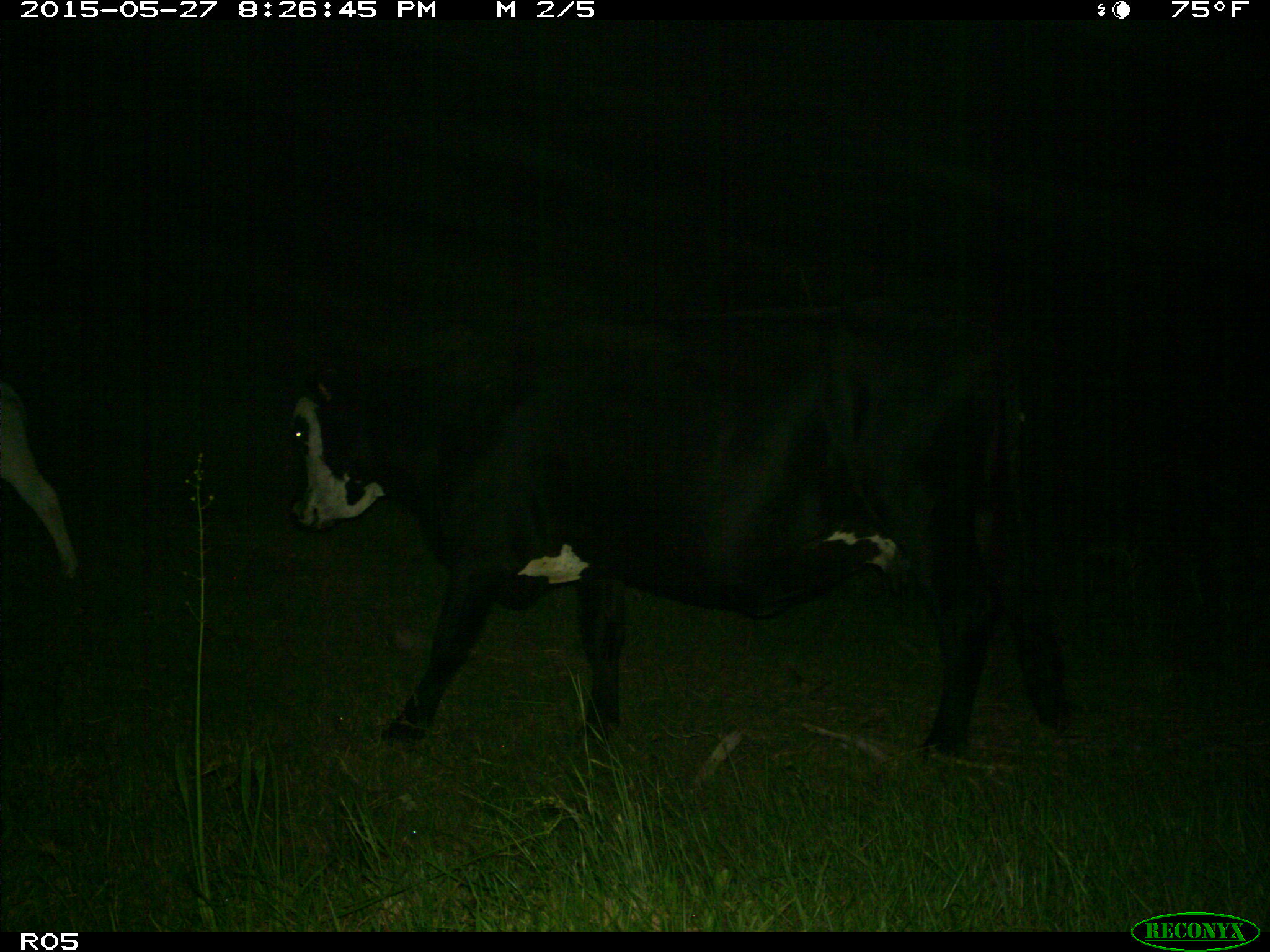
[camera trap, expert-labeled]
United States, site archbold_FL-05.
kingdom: Animalia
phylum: Chordata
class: Mammalia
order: Artiodactyla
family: Bovidae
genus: Bos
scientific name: Bos taurus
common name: domestic cow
Bos taurus (domestic cow).